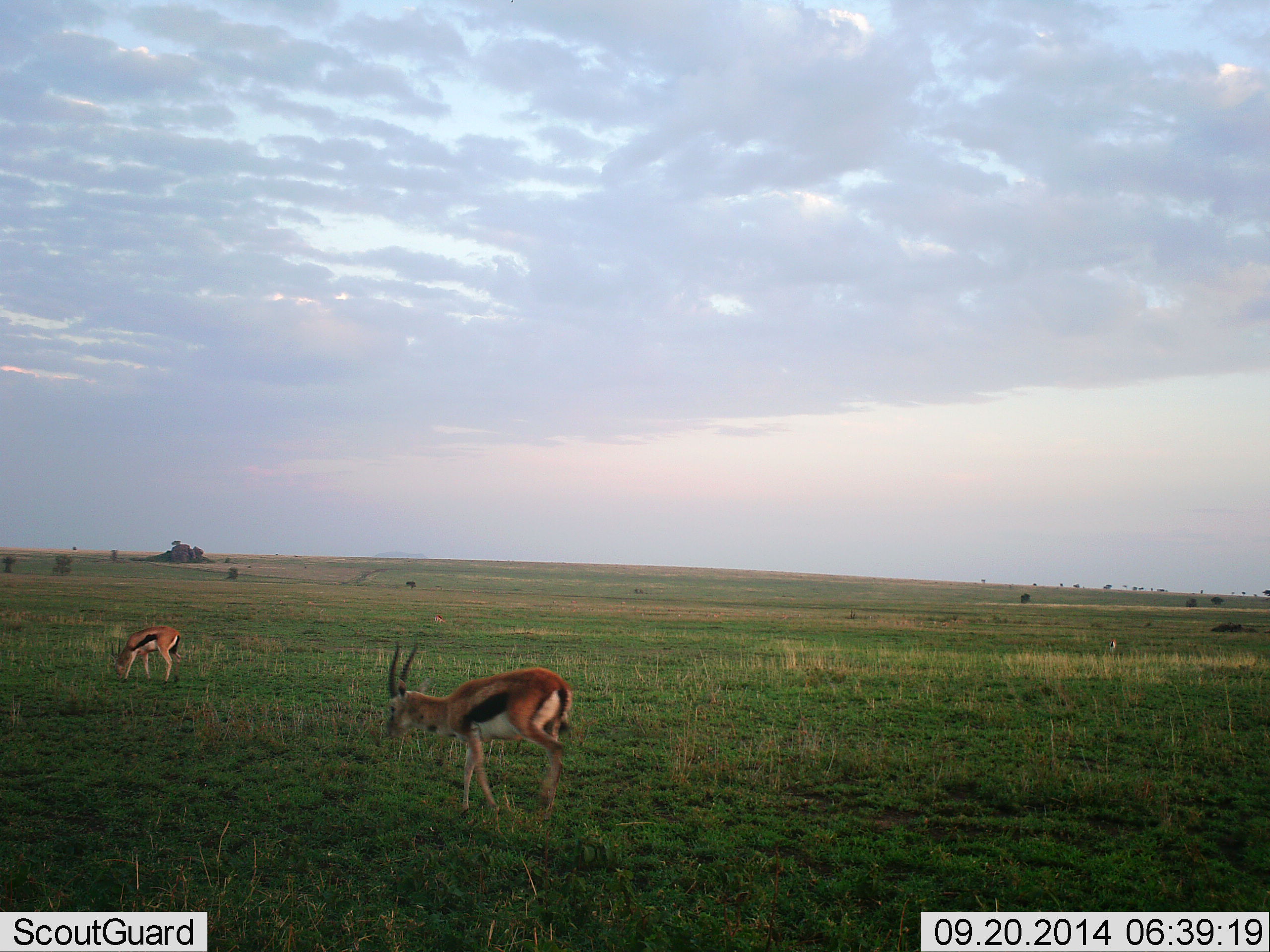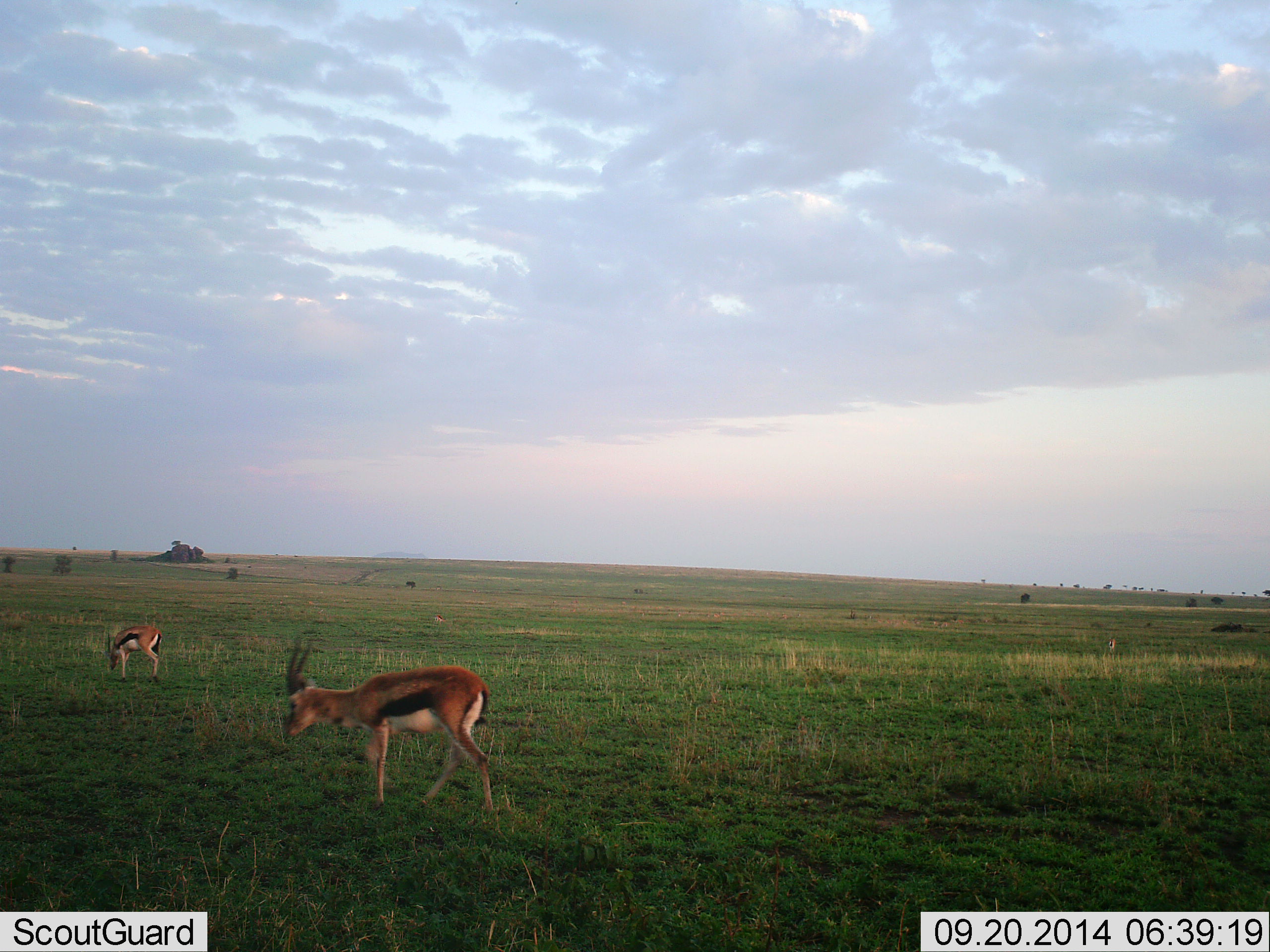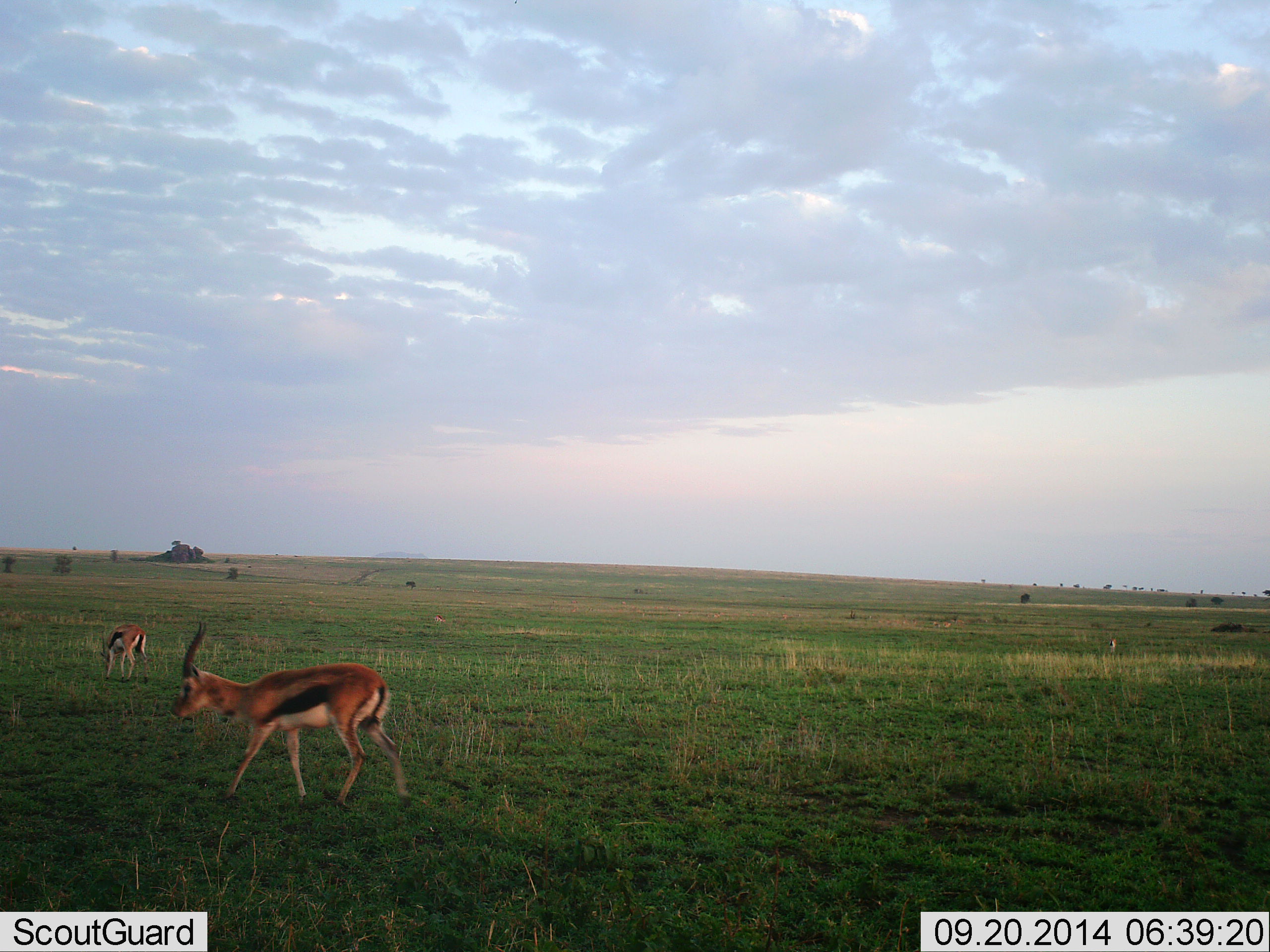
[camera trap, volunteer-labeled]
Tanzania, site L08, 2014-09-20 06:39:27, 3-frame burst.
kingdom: Animalia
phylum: Chordata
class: Mammalia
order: Artiodactyla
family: Bovidae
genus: Eudorcas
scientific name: Eudorcas thomsonii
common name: thomson's gazelle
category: gazellethomsons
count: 2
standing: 0%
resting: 0%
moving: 30%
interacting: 0%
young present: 0%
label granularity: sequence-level